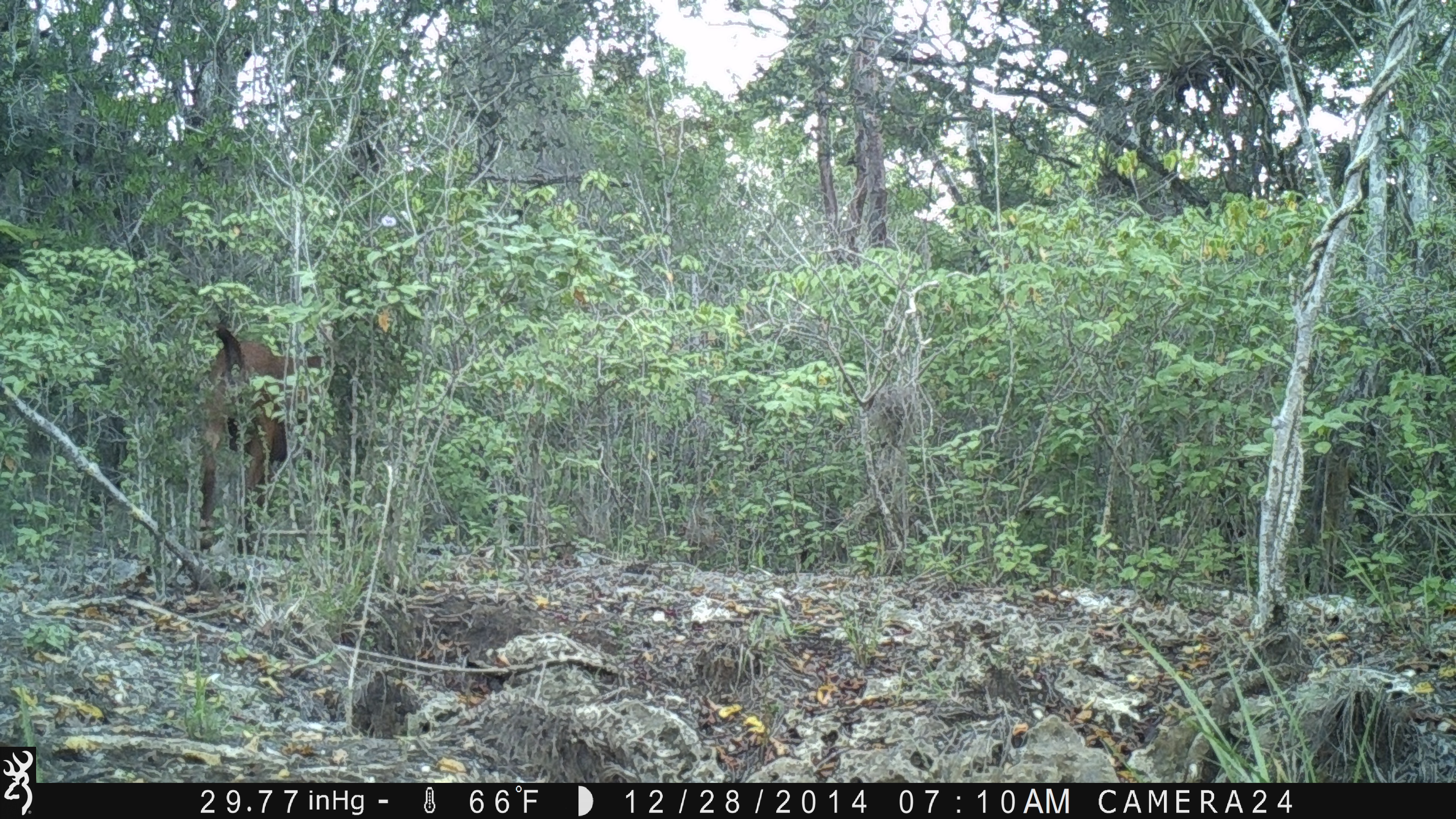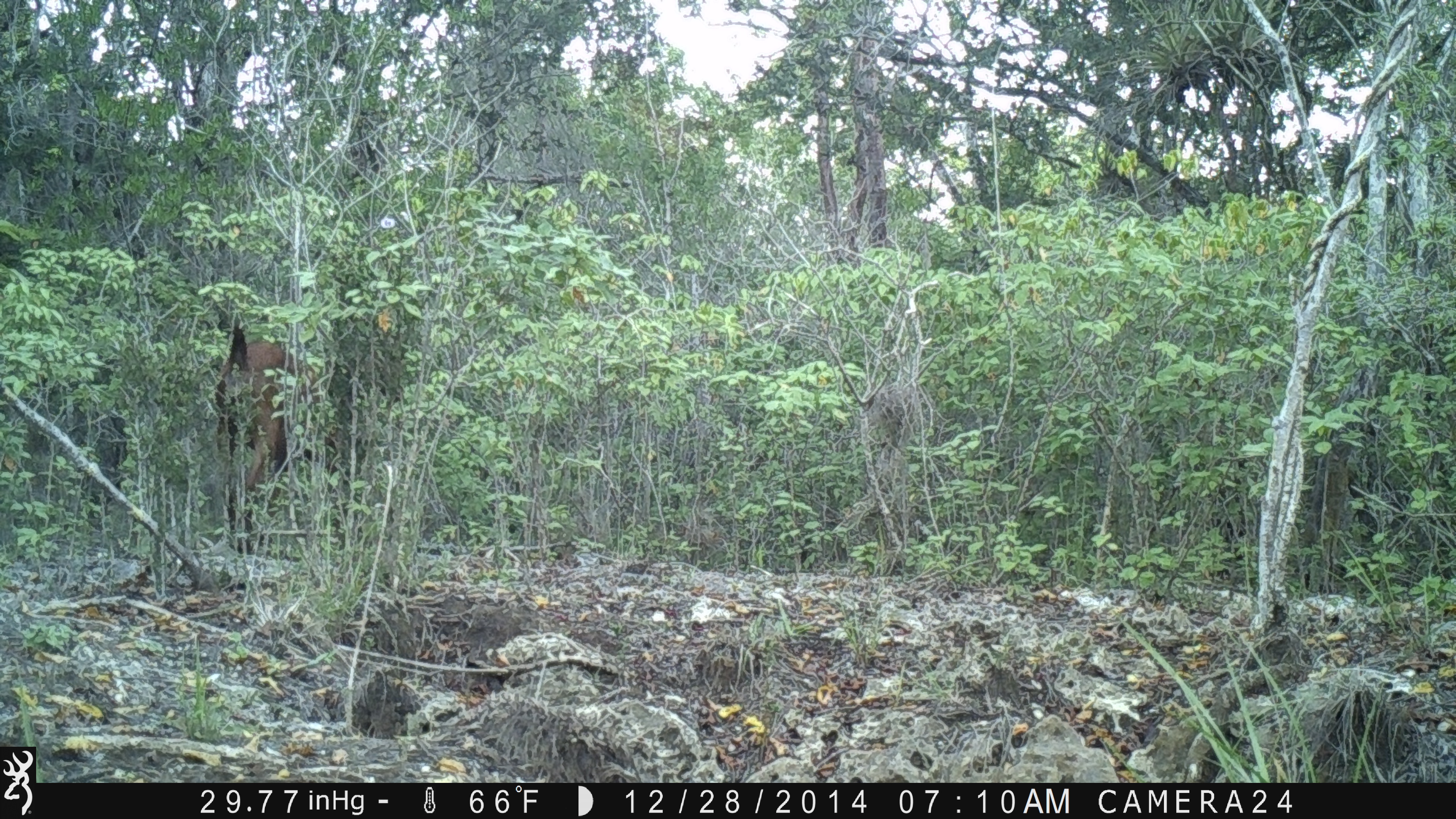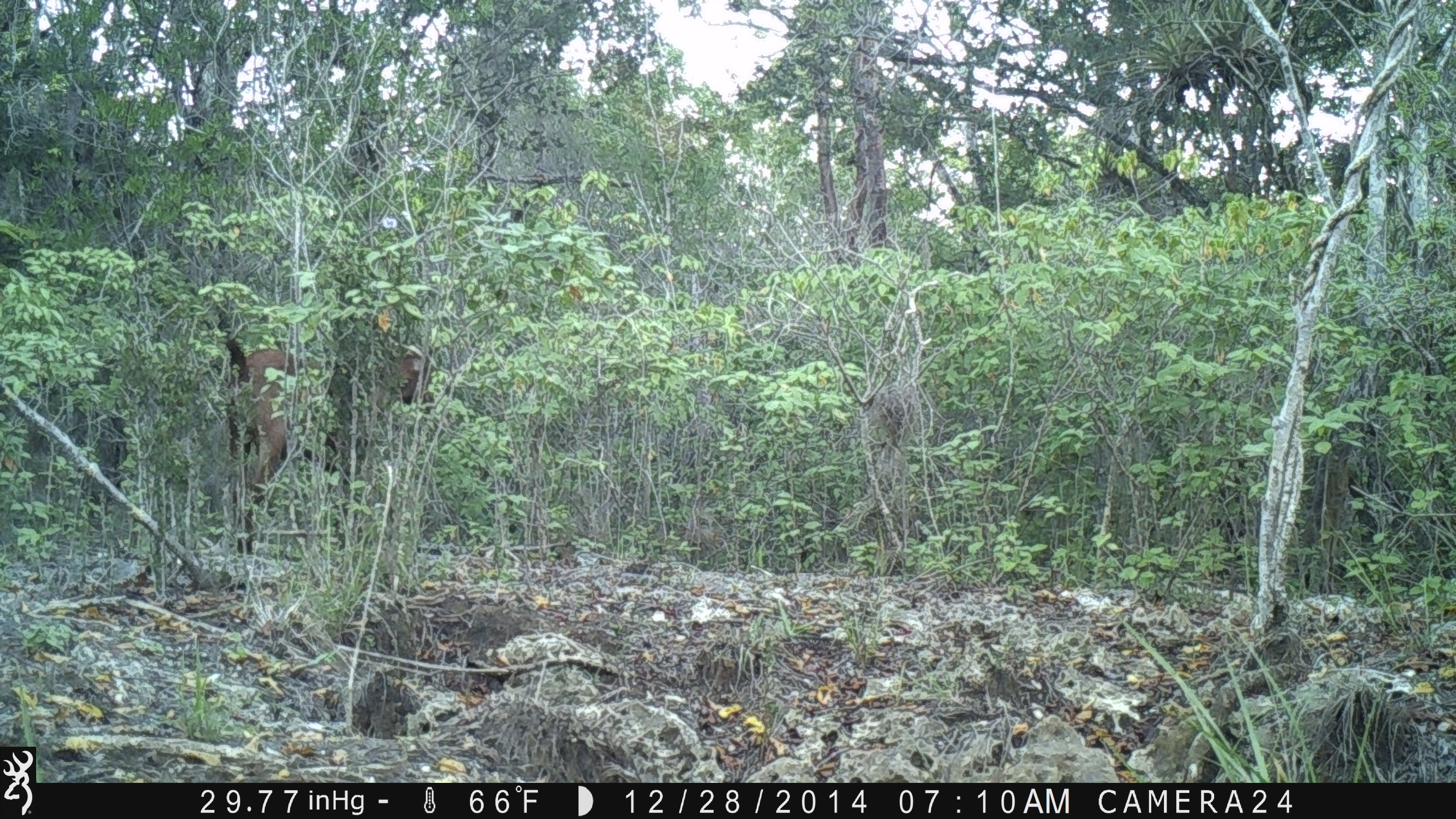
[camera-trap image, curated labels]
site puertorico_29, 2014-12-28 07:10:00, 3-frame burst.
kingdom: Animalia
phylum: Chordata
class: Mammalia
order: Artiodactyla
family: Bovidae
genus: Capra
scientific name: Capra hircus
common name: goat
Goat (Capra hircus).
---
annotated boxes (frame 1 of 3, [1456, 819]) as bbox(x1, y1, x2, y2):
goat: bbox(197, 320, 328, 558)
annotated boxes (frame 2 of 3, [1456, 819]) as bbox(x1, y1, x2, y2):
goat: bbox(213, 321, 328, 514)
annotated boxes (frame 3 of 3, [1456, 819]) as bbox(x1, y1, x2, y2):
goat: bbox(223, 334, 431, 509)